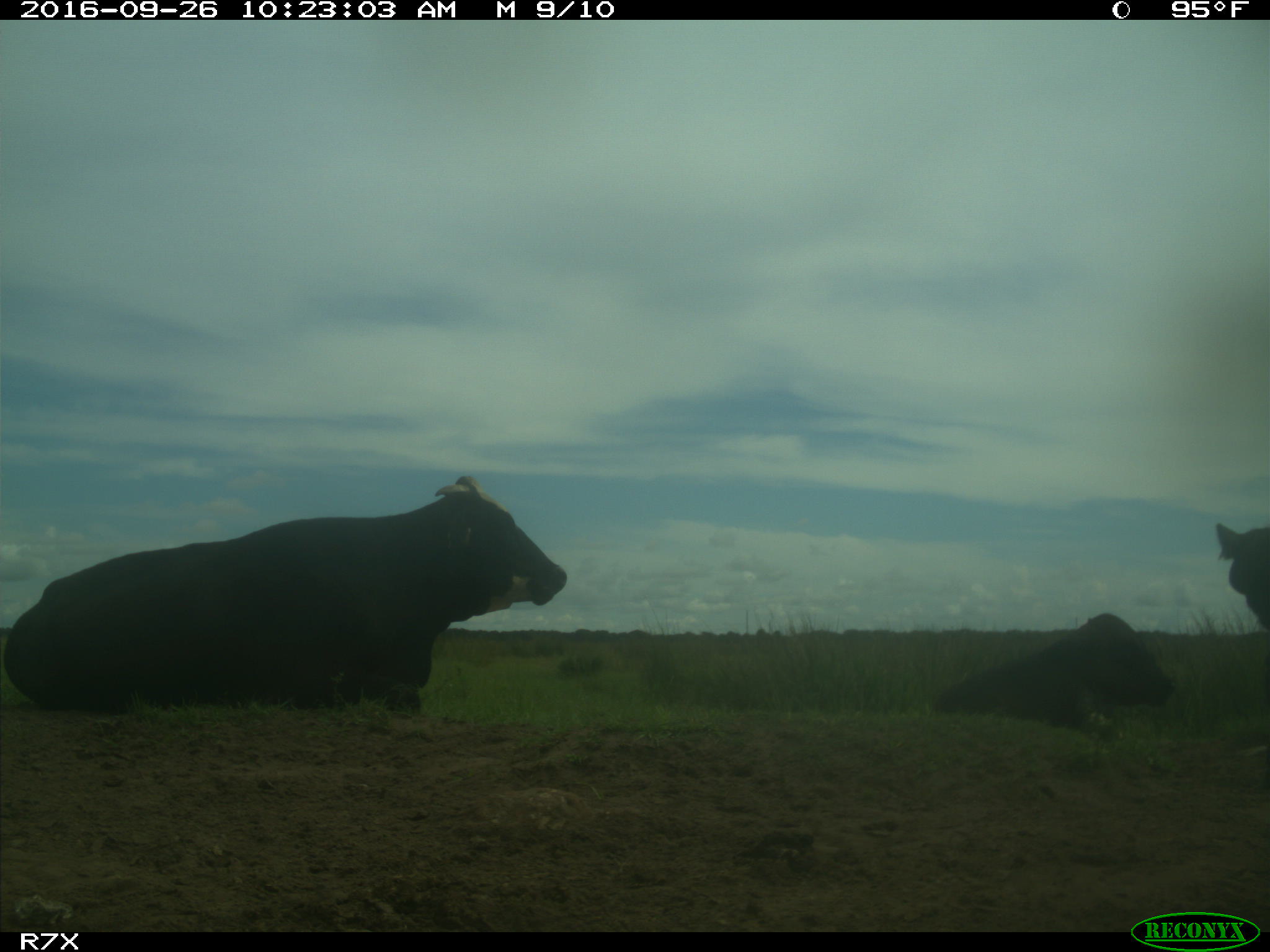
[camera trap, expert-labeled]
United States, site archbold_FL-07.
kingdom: Animalia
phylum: Chordata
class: Mammalia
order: Artiodactyla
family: Bovidae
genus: Bos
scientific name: Bos taurus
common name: domestic cow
Bos taurus (domestic cow).